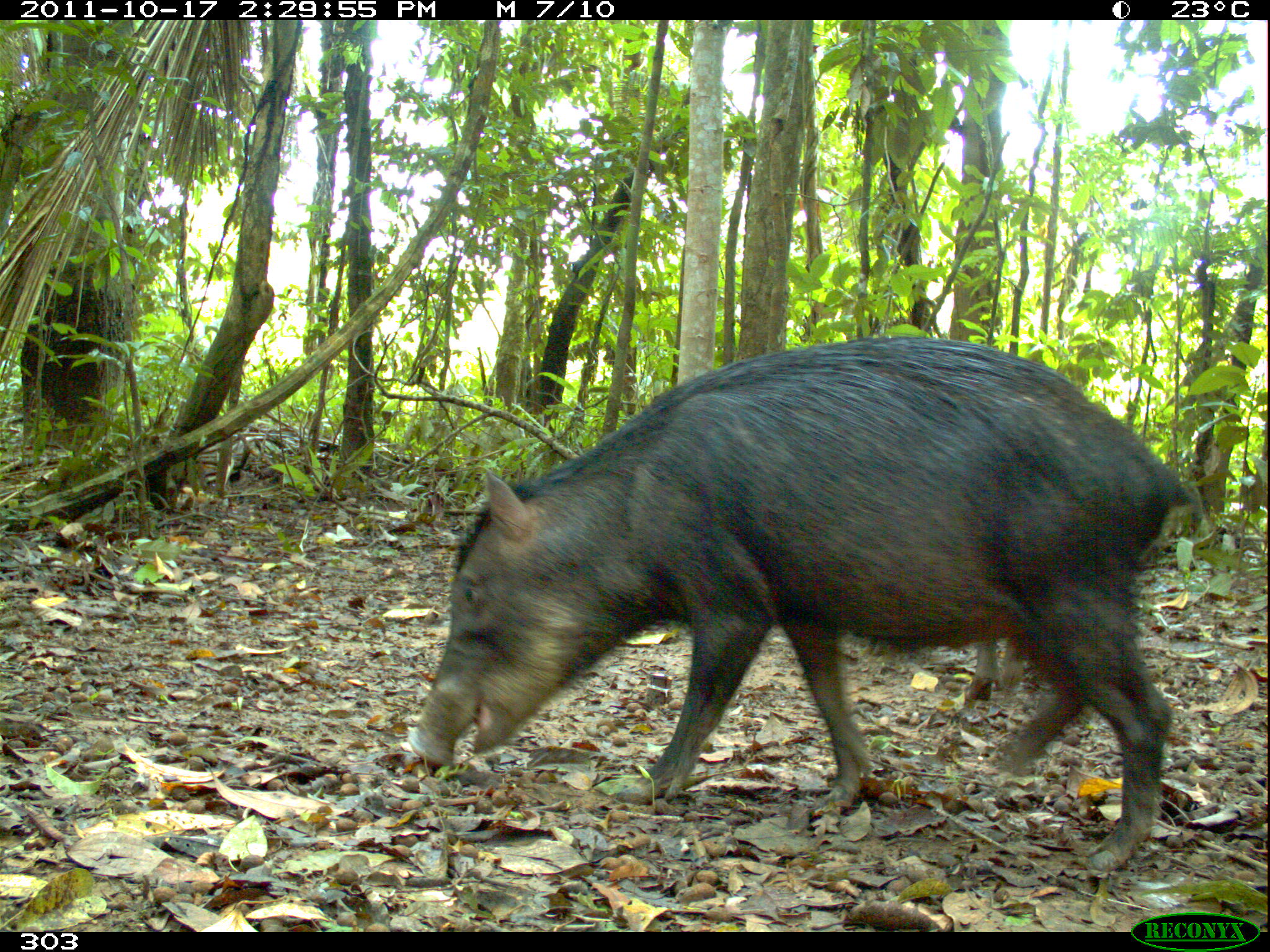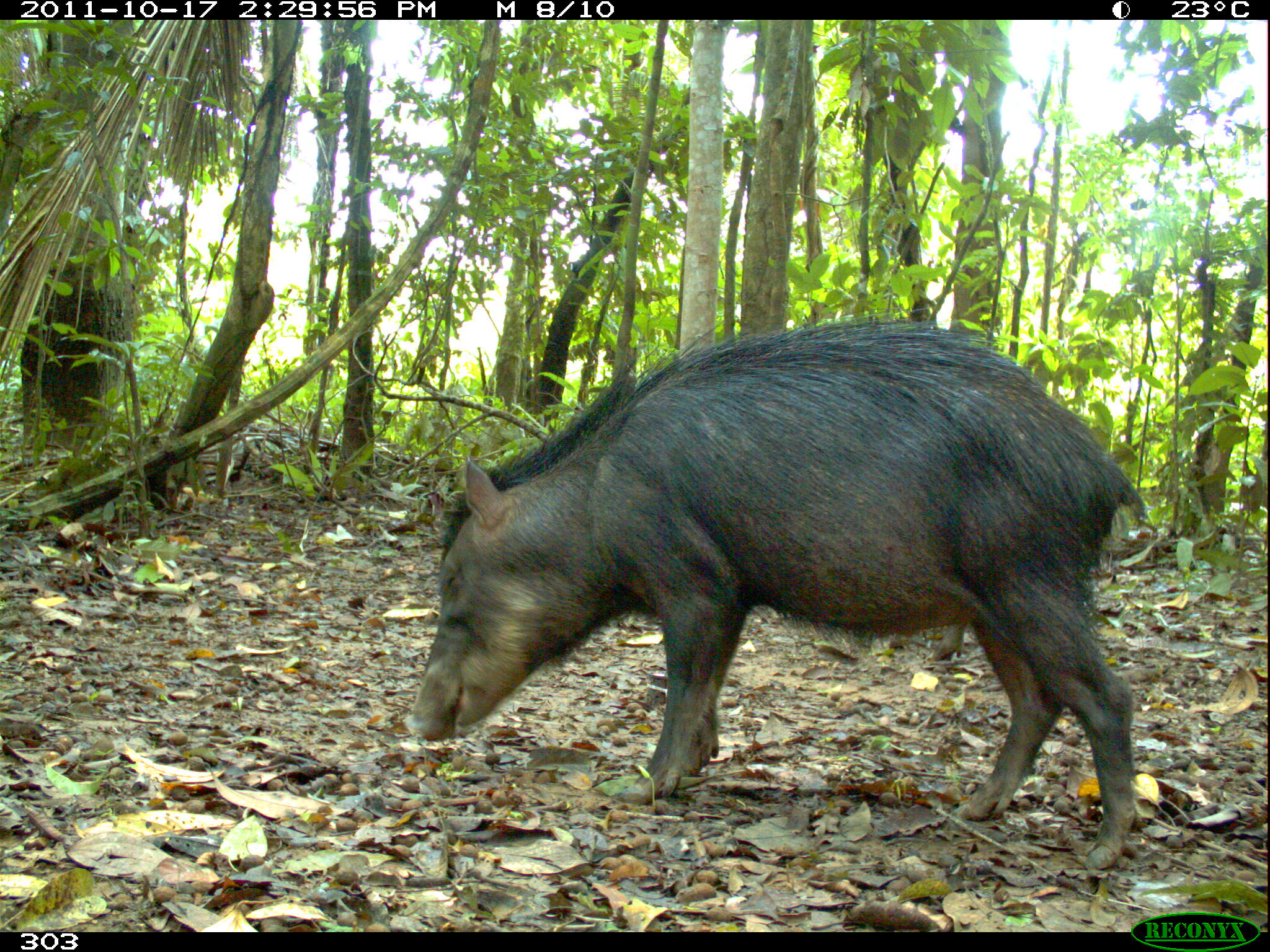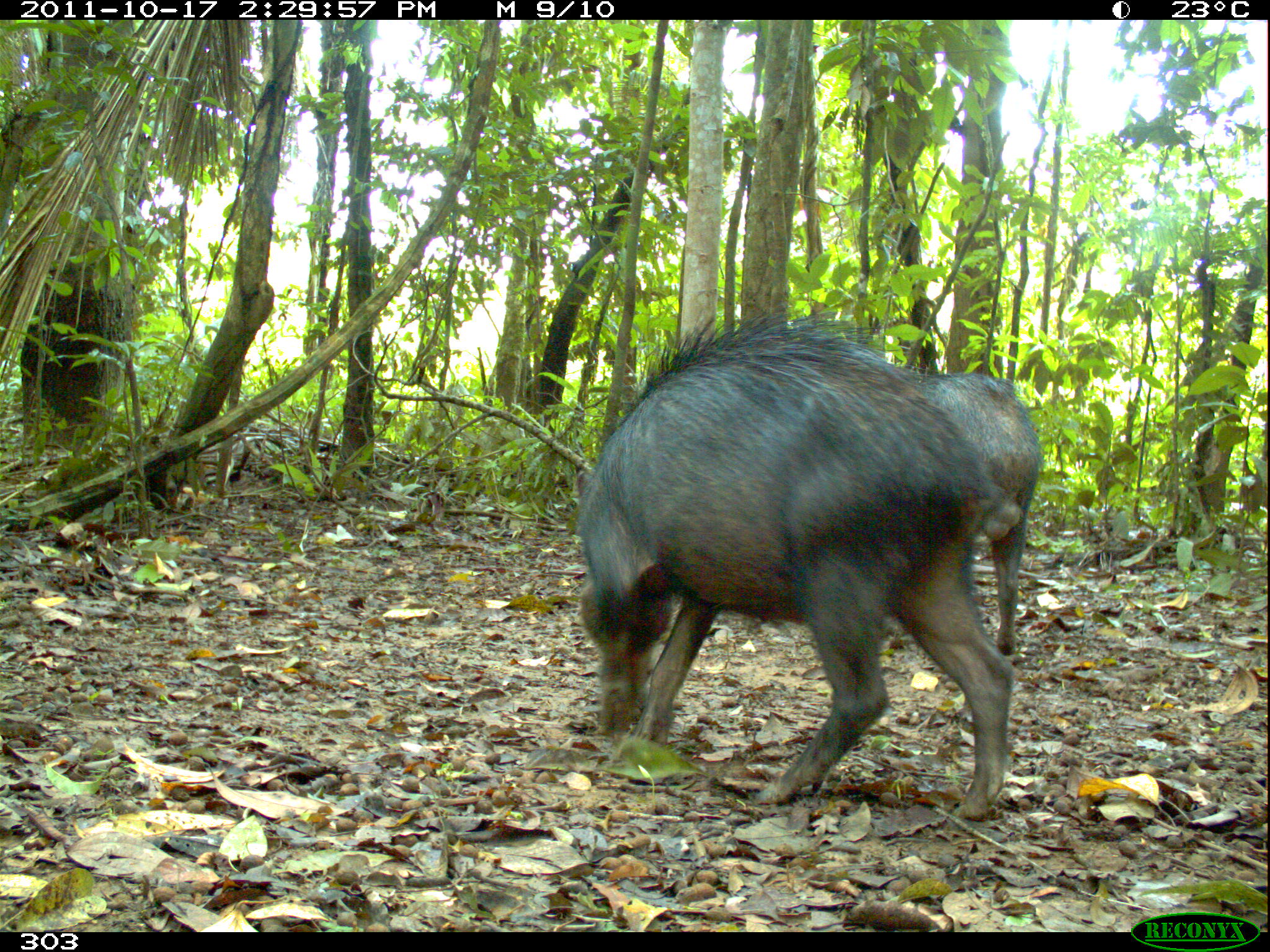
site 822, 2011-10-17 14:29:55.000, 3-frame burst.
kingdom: Animalia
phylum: Chordata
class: Mammalia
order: Artiodactyla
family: Tayassuidae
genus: Tayassu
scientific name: Tayassu pecari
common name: white-lipped peccary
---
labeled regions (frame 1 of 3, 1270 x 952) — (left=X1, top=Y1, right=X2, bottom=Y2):
tayassu pecari: (left=409, top=337, right=1200, bottom=870)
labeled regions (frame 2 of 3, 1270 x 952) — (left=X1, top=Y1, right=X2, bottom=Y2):
tayassu pecari: (left=406, top=320, right=1144, bottom=868)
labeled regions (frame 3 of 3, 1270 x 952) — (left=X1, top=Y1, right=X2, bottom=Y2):
tayassu pecari: (left=573, top=313, right=1017, bottom=817); (left=913, top=370, right=1042, bottom=658)